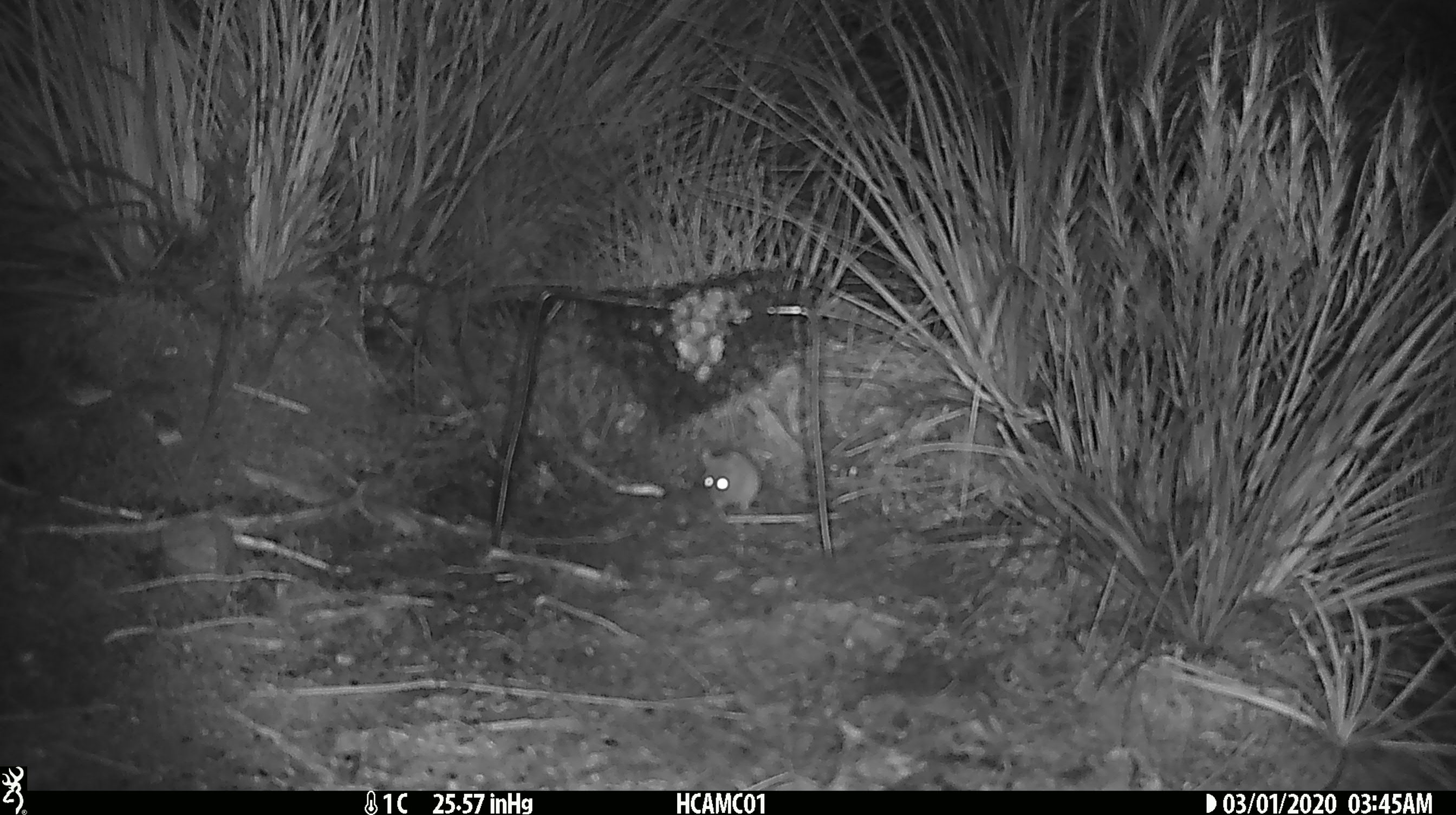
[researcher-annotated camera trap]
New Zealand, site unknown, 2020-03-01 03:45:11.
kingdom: Animalia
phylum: Chordata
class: Mammalia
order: Rodentia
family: Muridae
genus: Mus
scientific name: Mus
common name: mouse